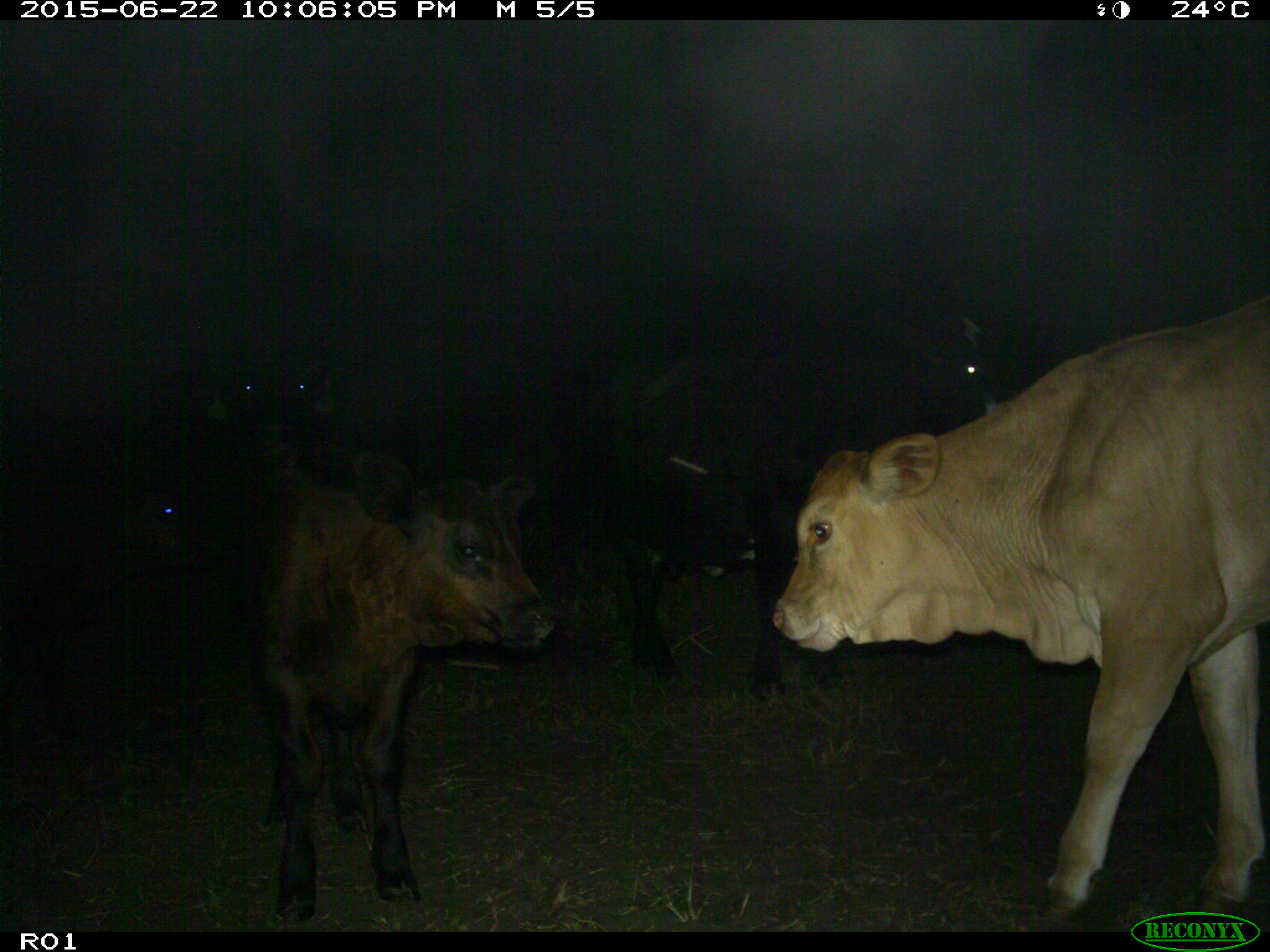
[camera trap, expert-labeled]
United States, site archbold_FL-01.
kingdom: Animalia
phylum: Chordata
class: Mammalia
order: Artiodactyla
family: Bovidae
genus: Bos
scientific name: Bos taurus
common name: domestic cow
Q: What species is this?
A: Bos taurus (domestic cow).